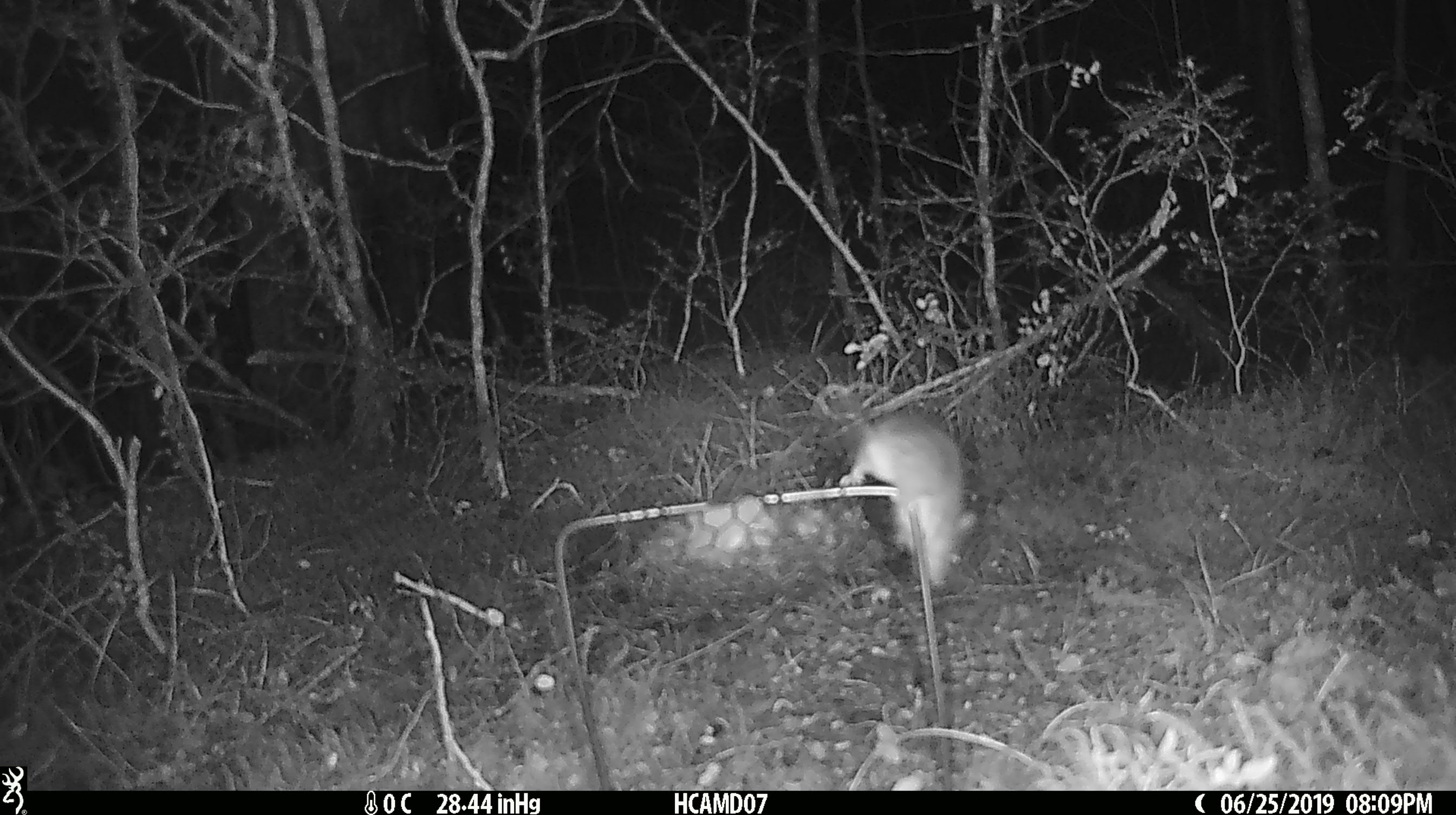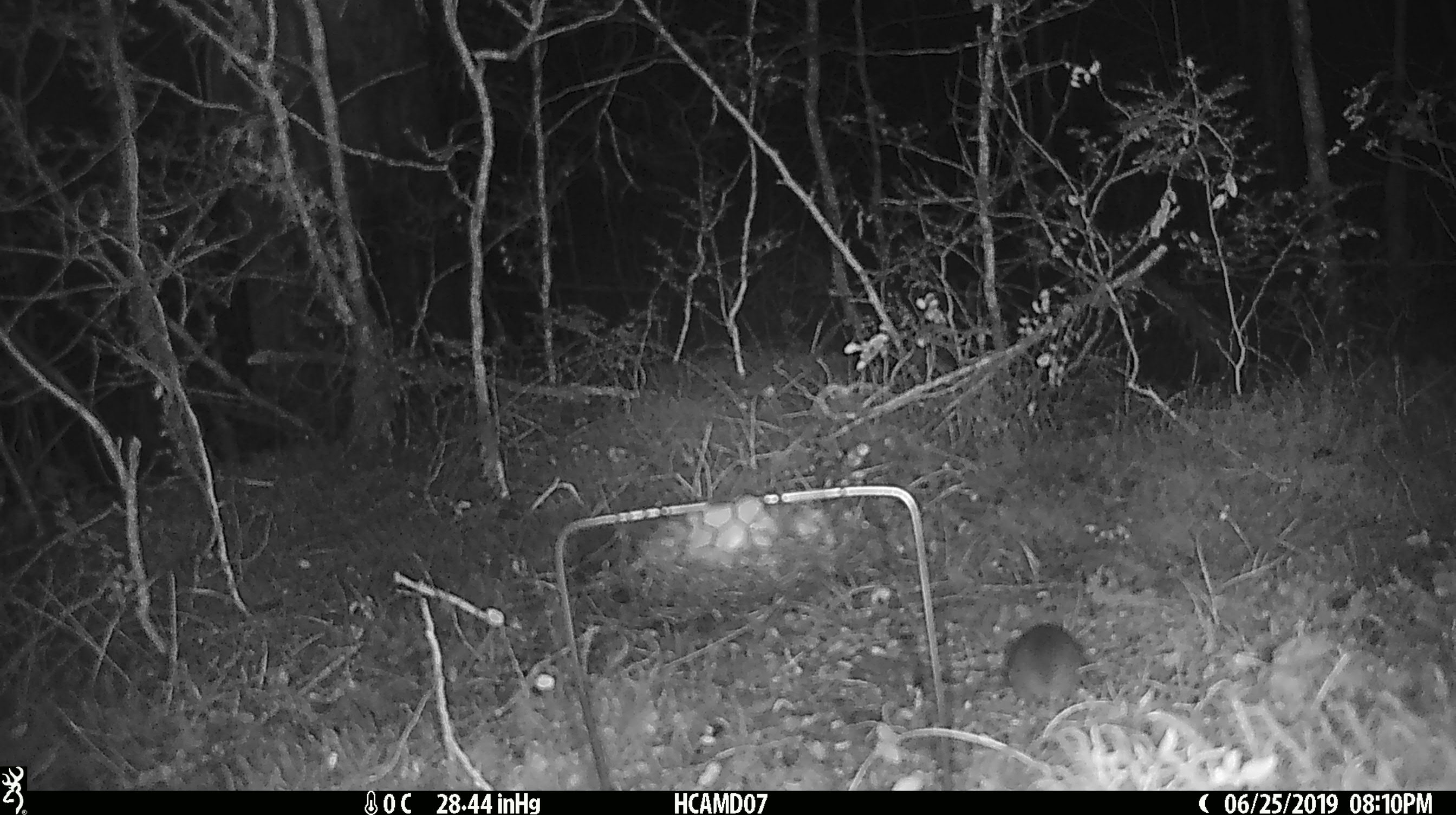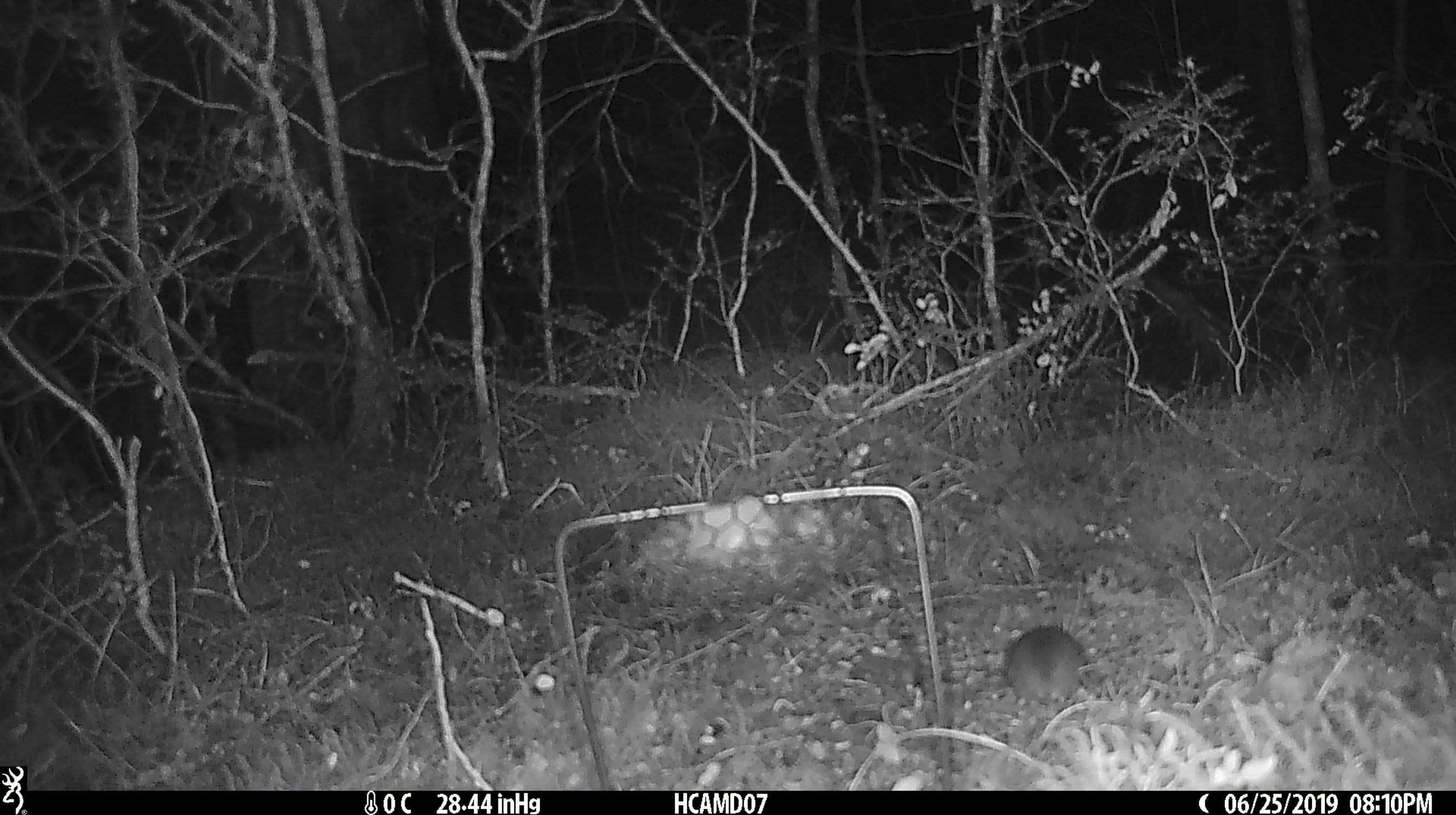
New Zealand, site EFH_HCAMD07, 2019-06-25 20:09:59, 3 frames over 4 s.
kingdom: Animalia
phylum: Chordata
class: Mammalia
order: Rodentia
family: Muridae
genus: Mus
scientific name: Mus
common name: mouse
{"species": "mouse (Mus)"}